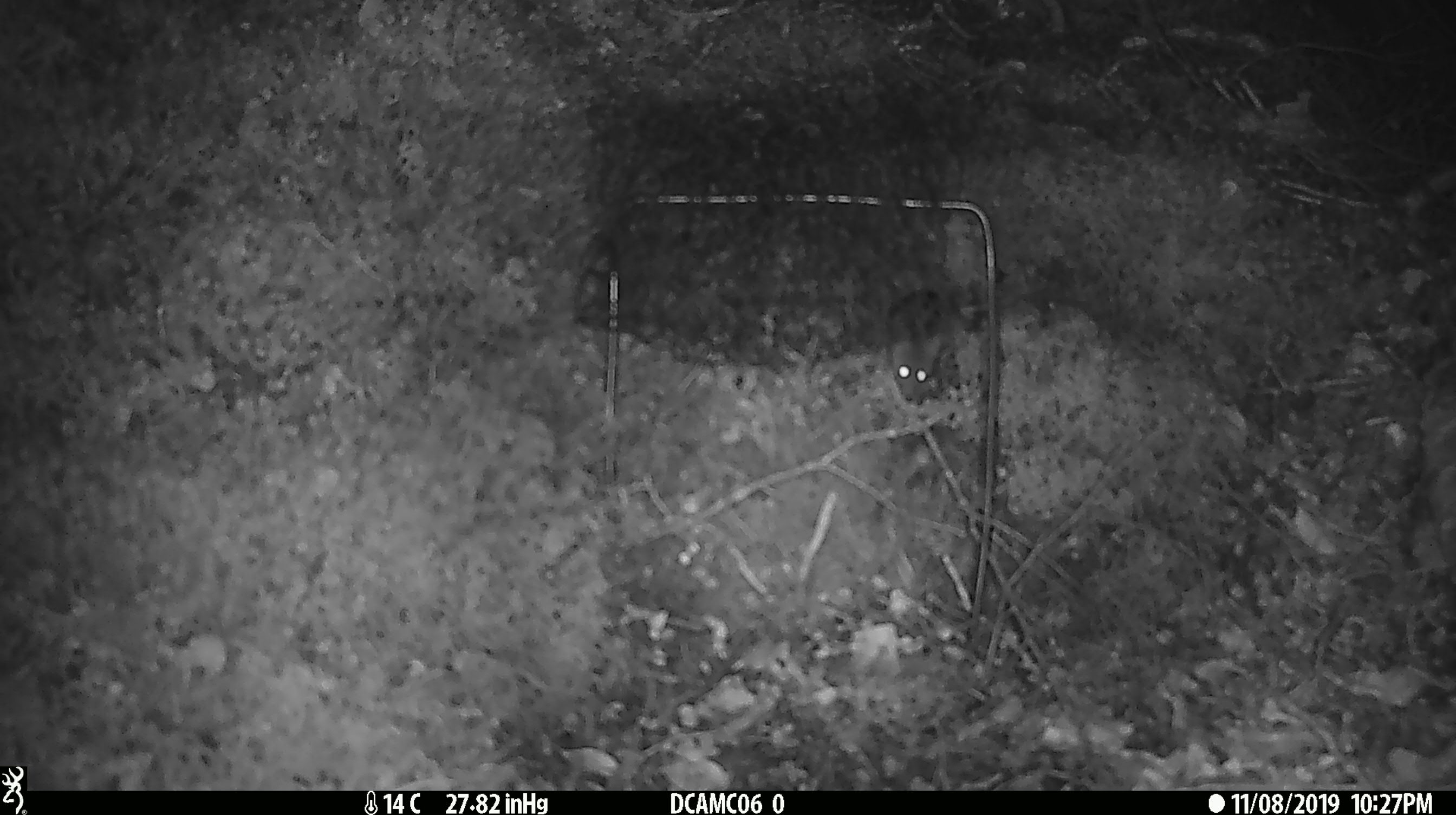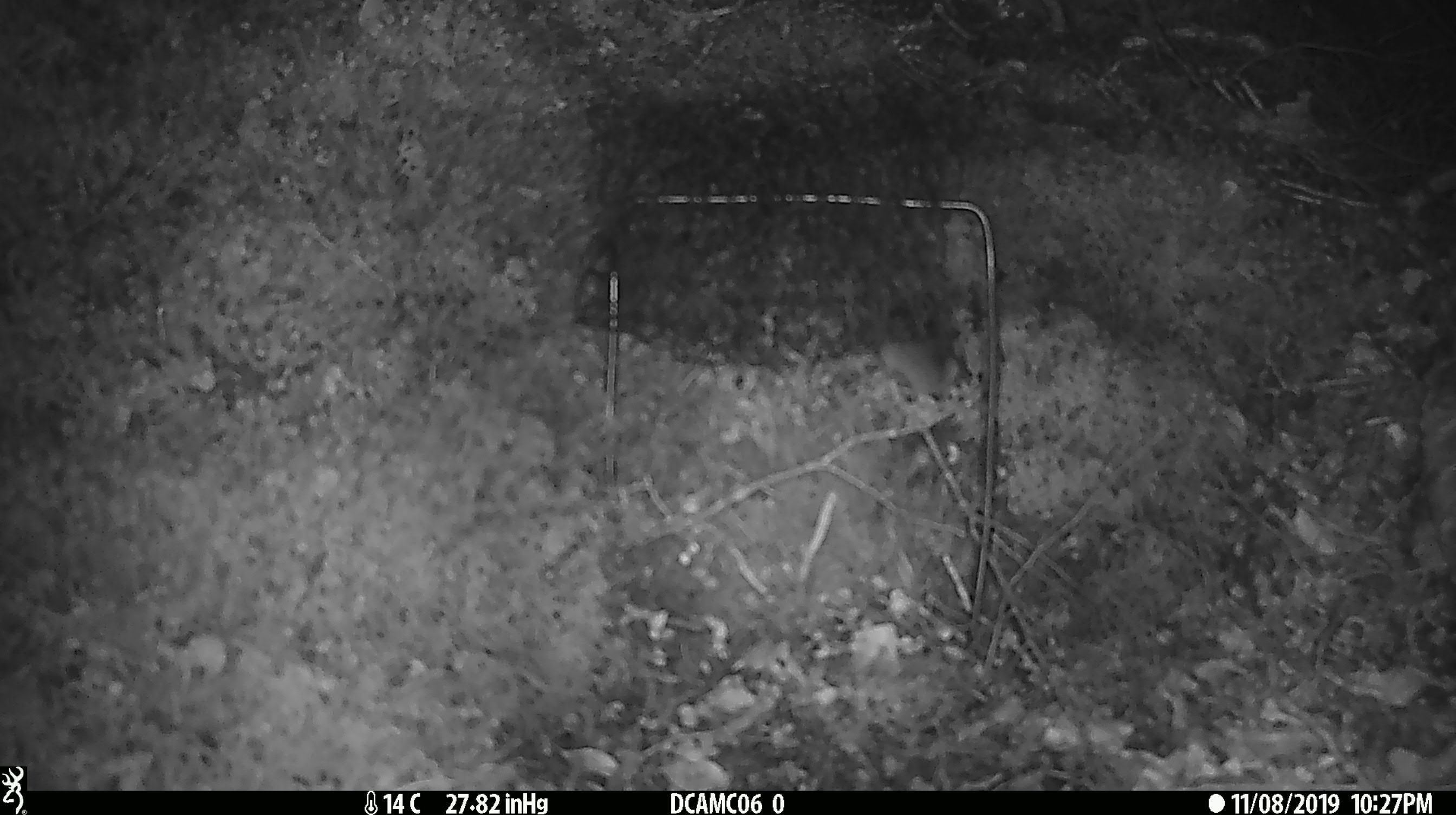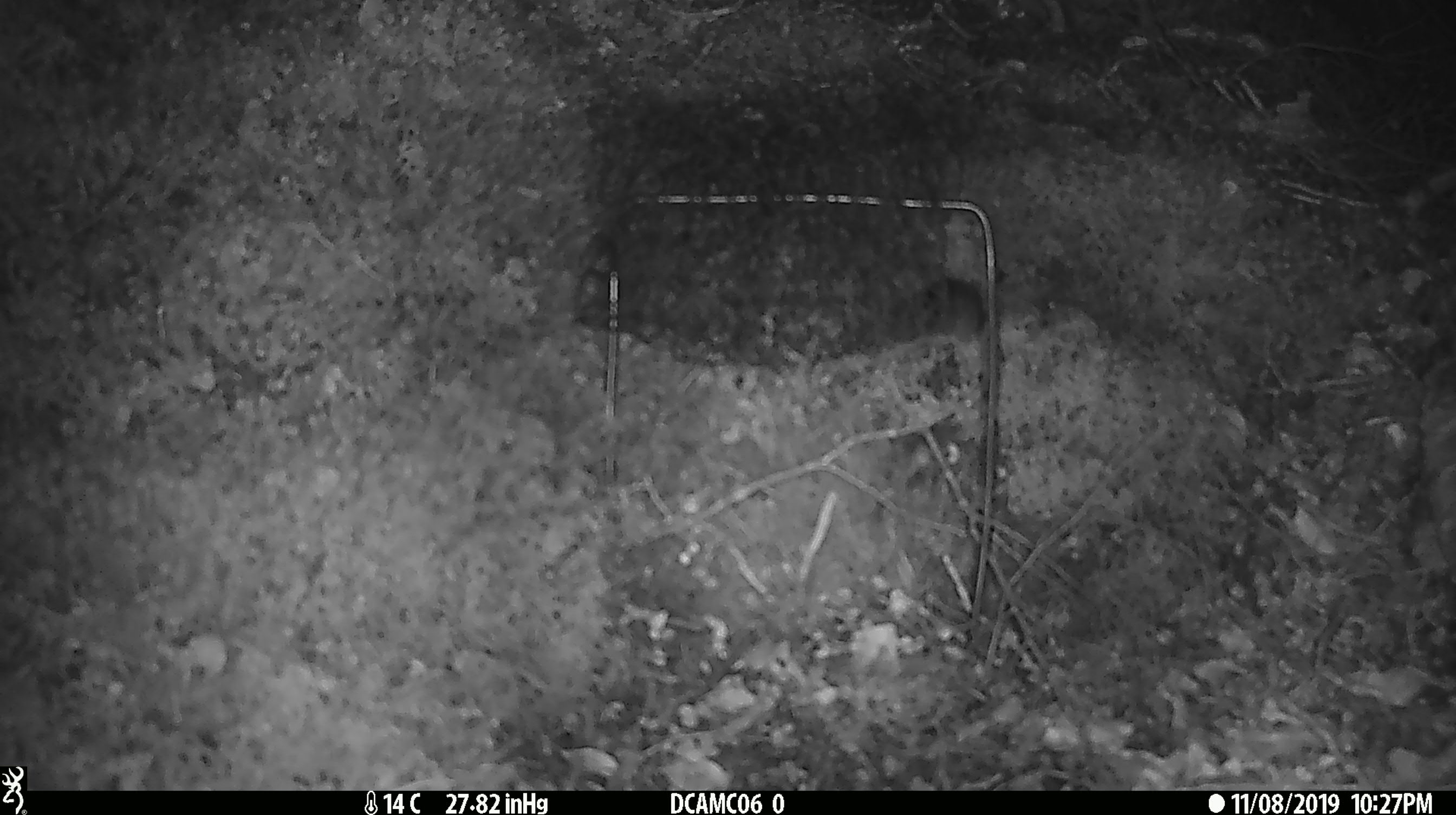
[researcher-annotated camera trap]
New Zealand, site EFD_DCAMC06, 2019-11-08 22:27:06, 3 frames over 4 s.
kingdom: Animalia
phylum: Chordata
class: Mammalia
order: Rodentia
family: Muridae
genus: Mus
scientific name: Mus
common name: mouse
Mouse (Mus).